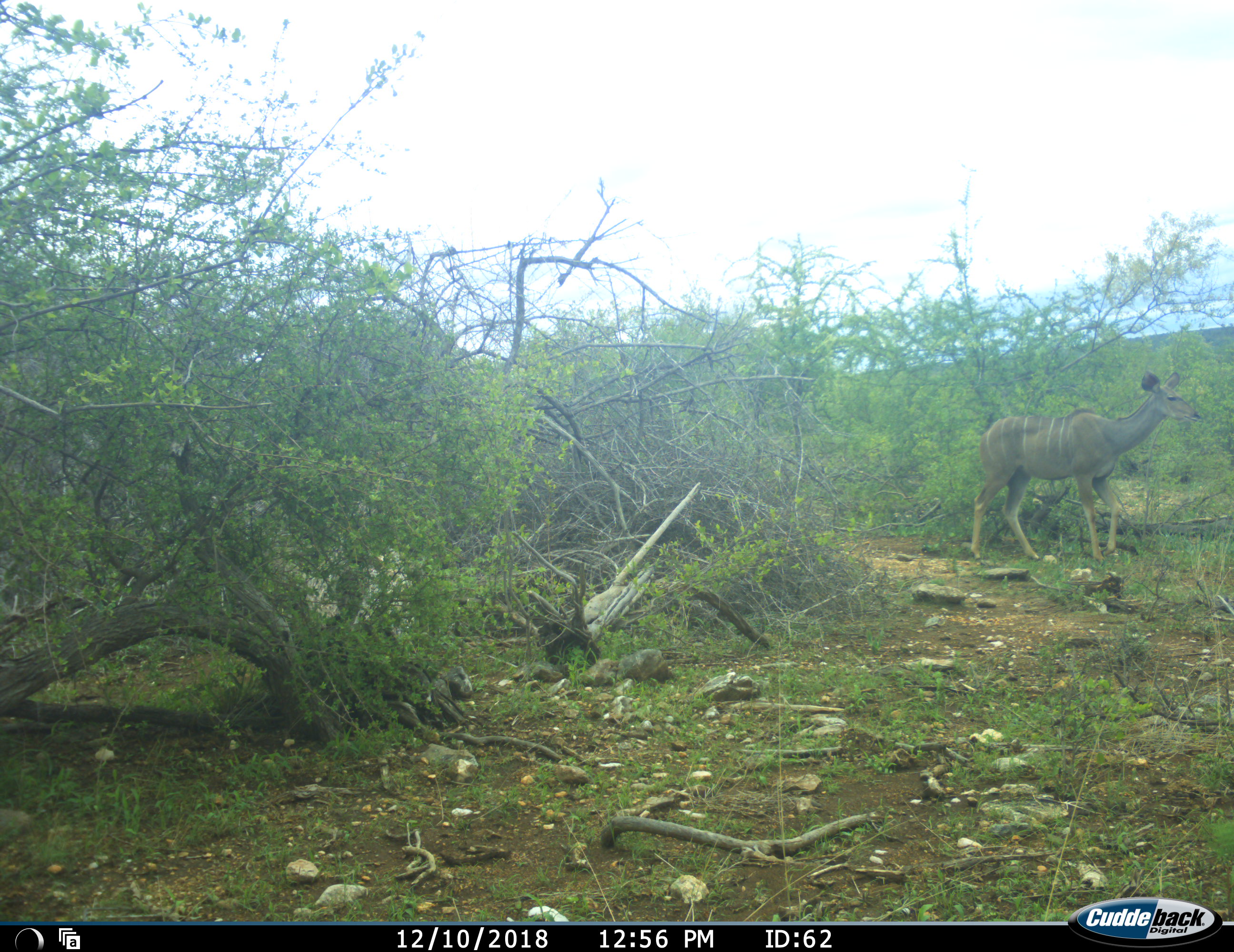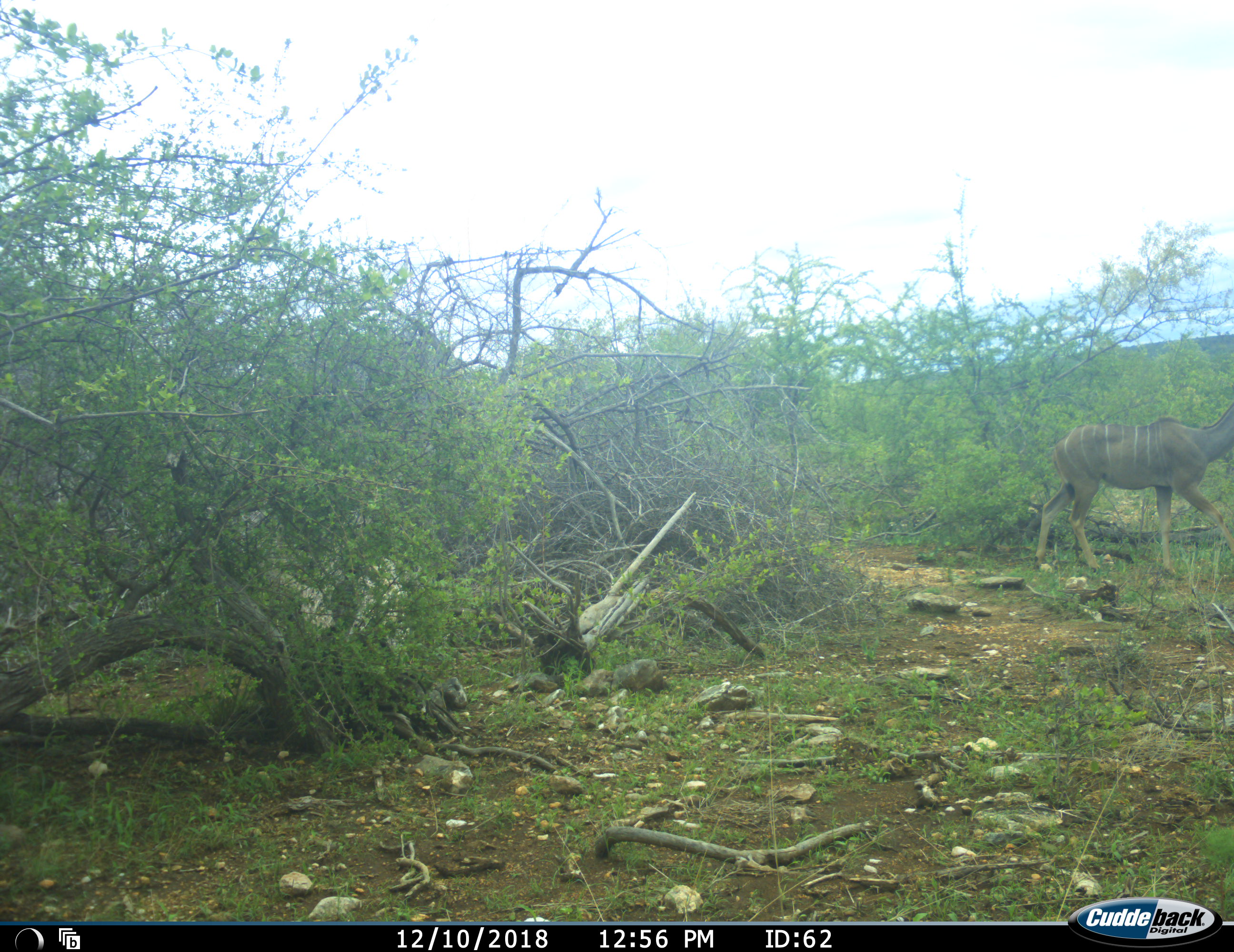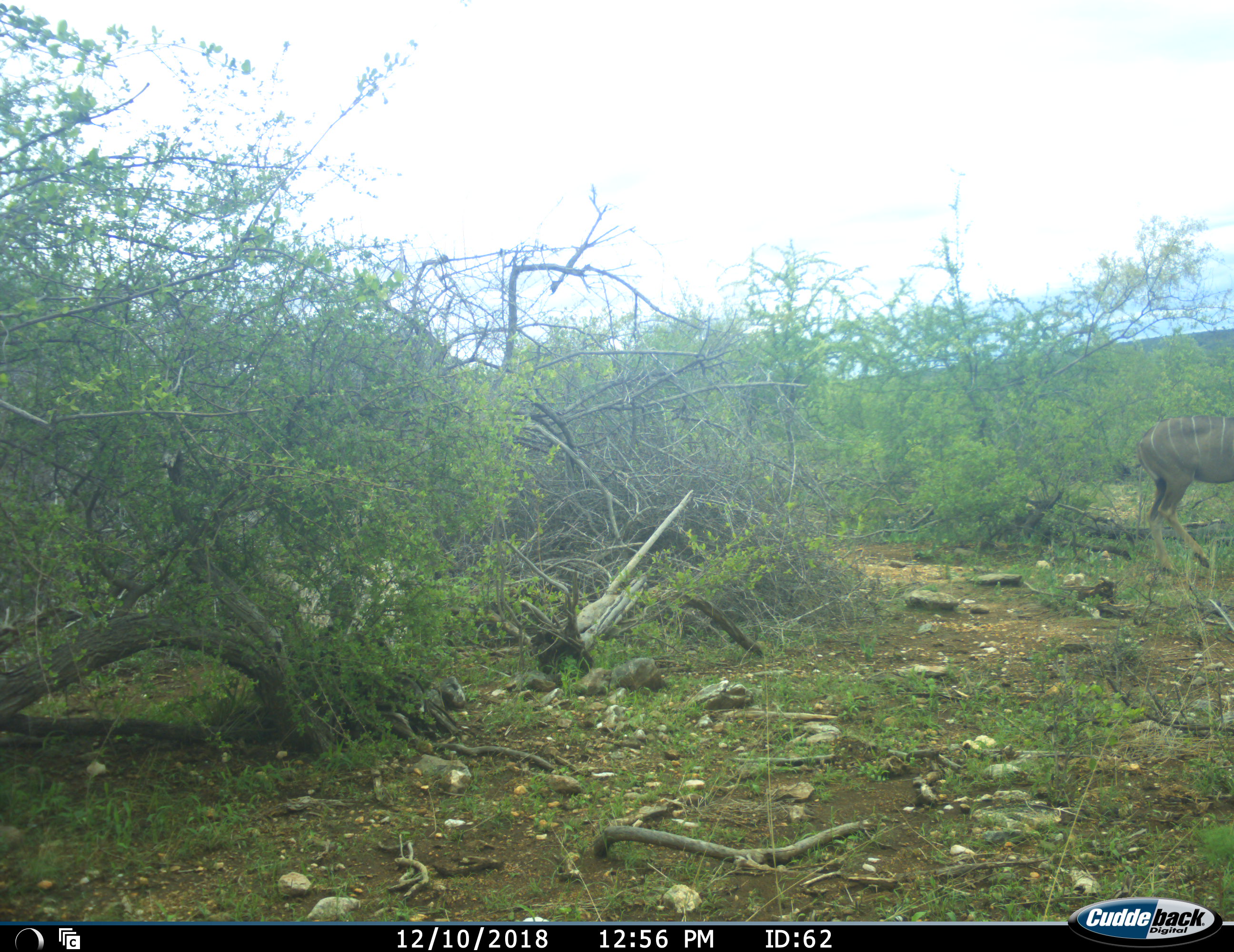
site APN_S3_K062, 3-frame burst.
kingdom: Animalia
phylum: Chordata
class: Mammalia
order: Artiodactyla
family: Bovidae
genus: Tragelaphus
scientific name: Tragelaphus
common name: kudu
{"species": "kudu (Tragelaphus)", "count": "1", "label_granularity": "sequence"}